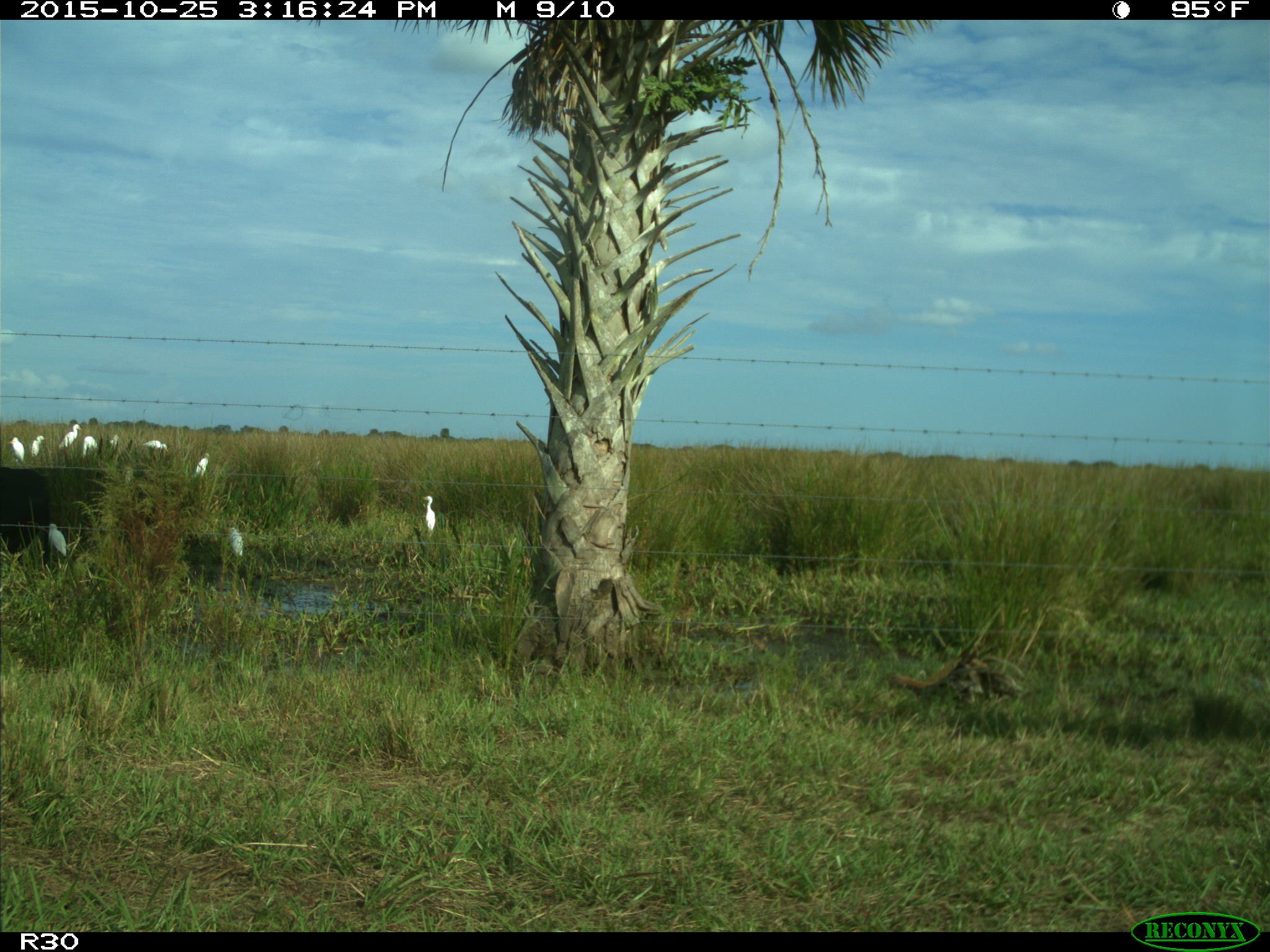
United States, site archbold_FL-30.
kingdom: Animalia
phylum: Chordata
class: Mammalia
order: Artiodactyla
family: Bovidae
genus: Bos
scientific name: Bos taurus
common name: domestic cow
Bos taurus (domestic cow).